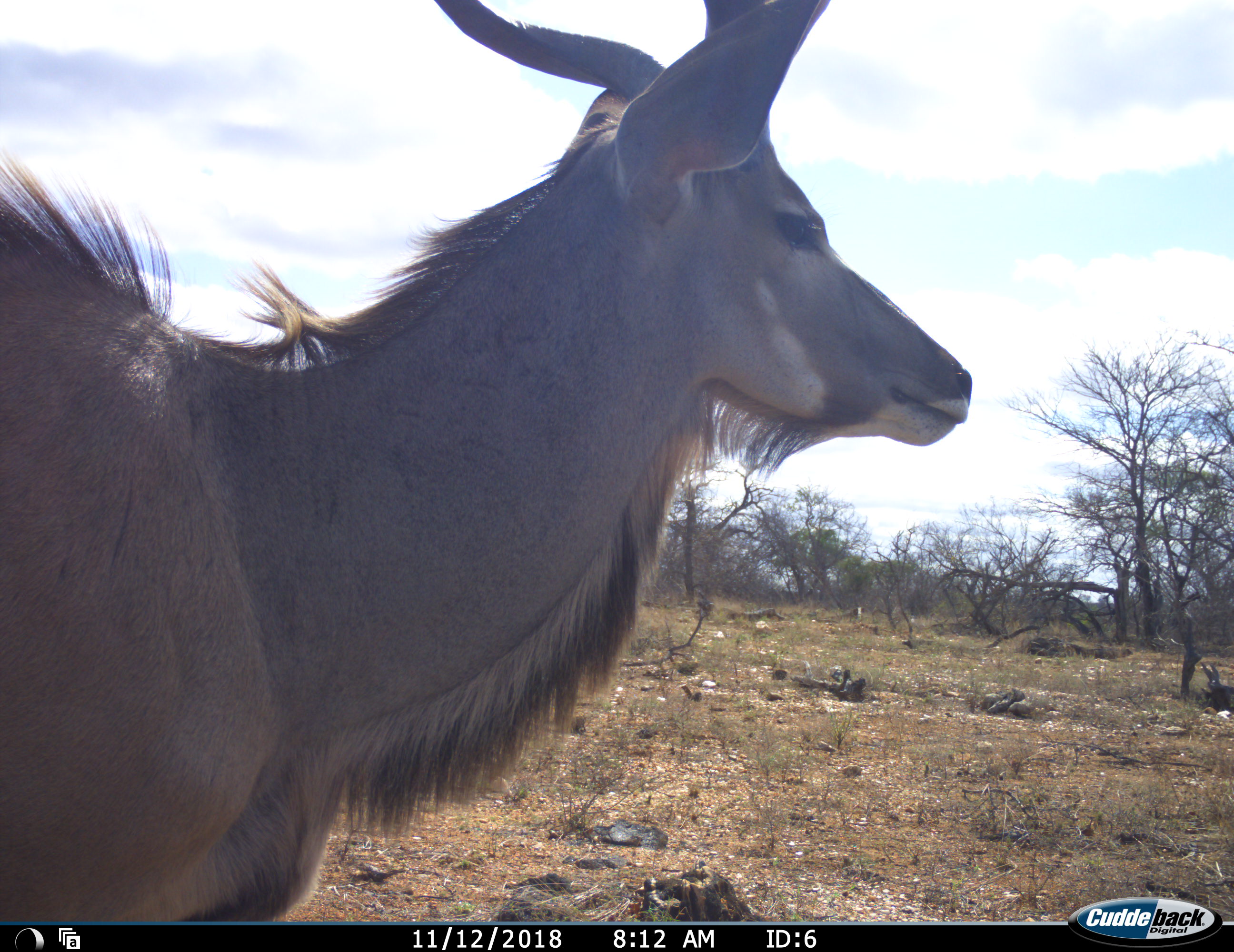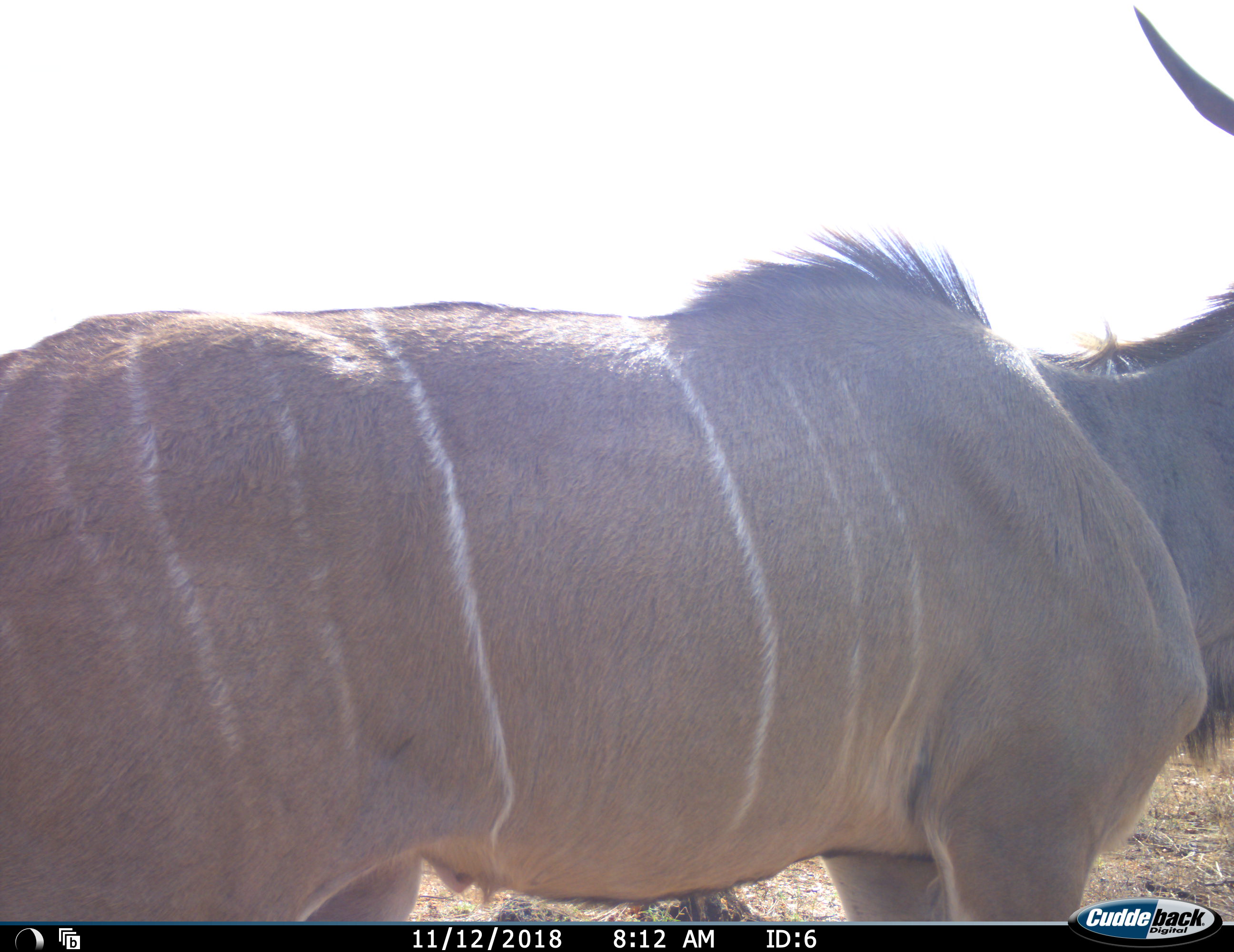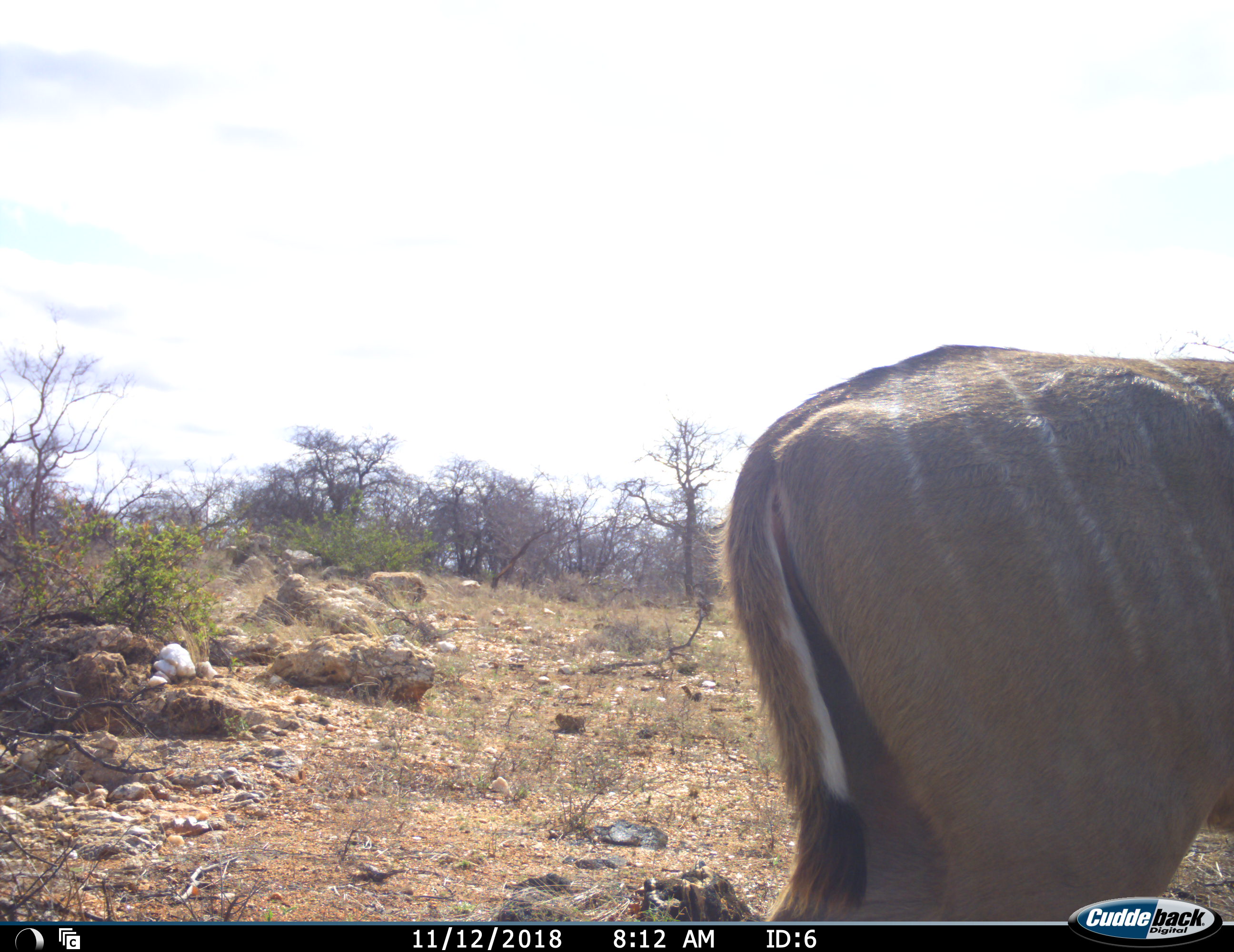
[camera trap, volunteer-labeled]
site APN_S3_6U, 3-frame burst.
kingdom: Animalia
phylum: Chordata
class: Mammalia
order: Artiodactyla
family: Bovidae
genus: Tragelaphus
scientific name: Tragelaphus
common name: kudu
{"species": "kudu (Tragelaphus)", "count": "1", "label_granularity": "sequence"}